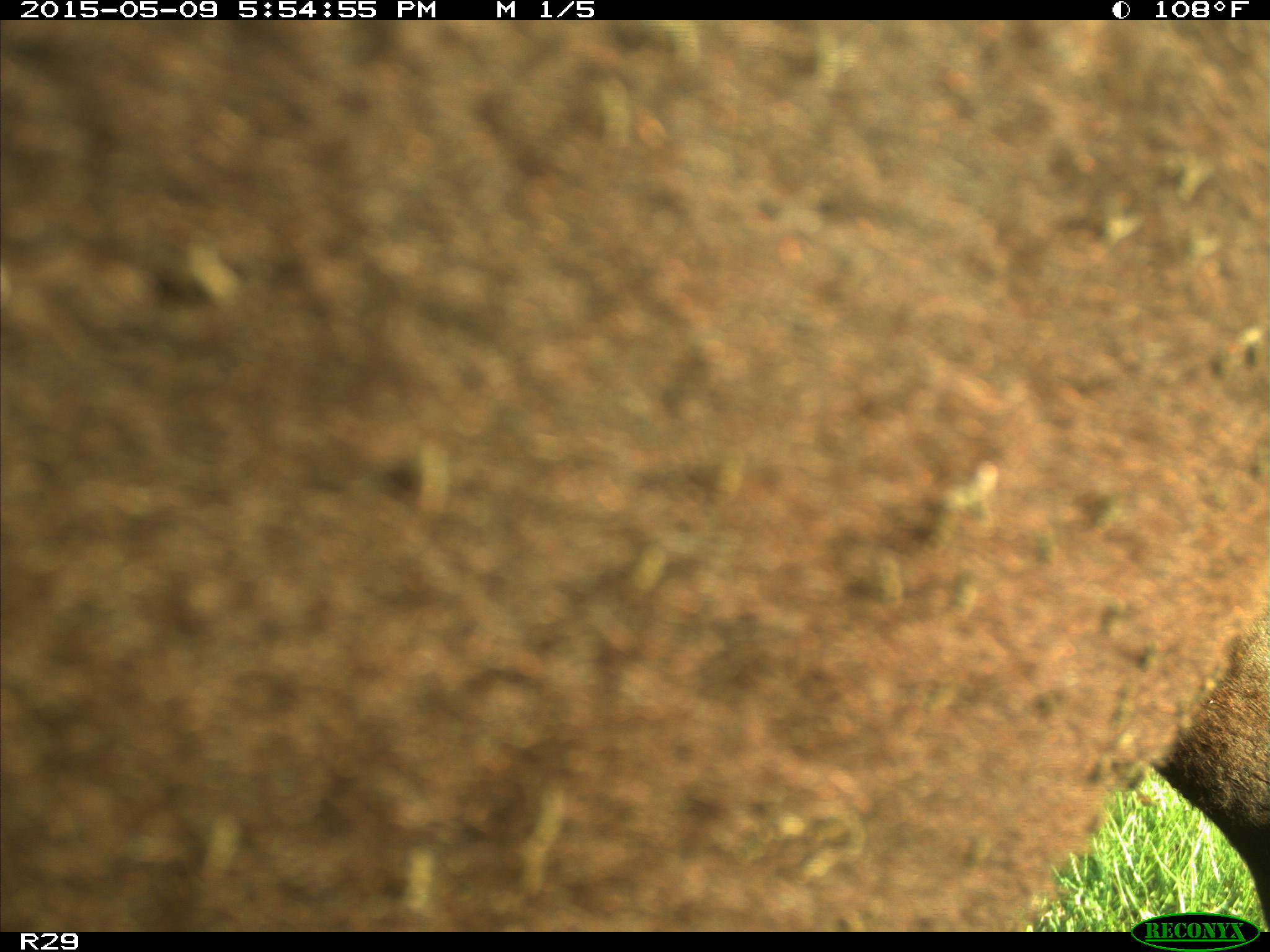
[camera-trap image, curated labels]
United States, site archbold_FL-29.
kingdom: Animalia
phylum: Chordata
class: Mammalia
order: Artiodactyla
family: Bovidae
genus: Bos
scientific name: Bos taurus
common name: domestic cow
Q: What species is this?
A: Bos taurus (domestic cow).